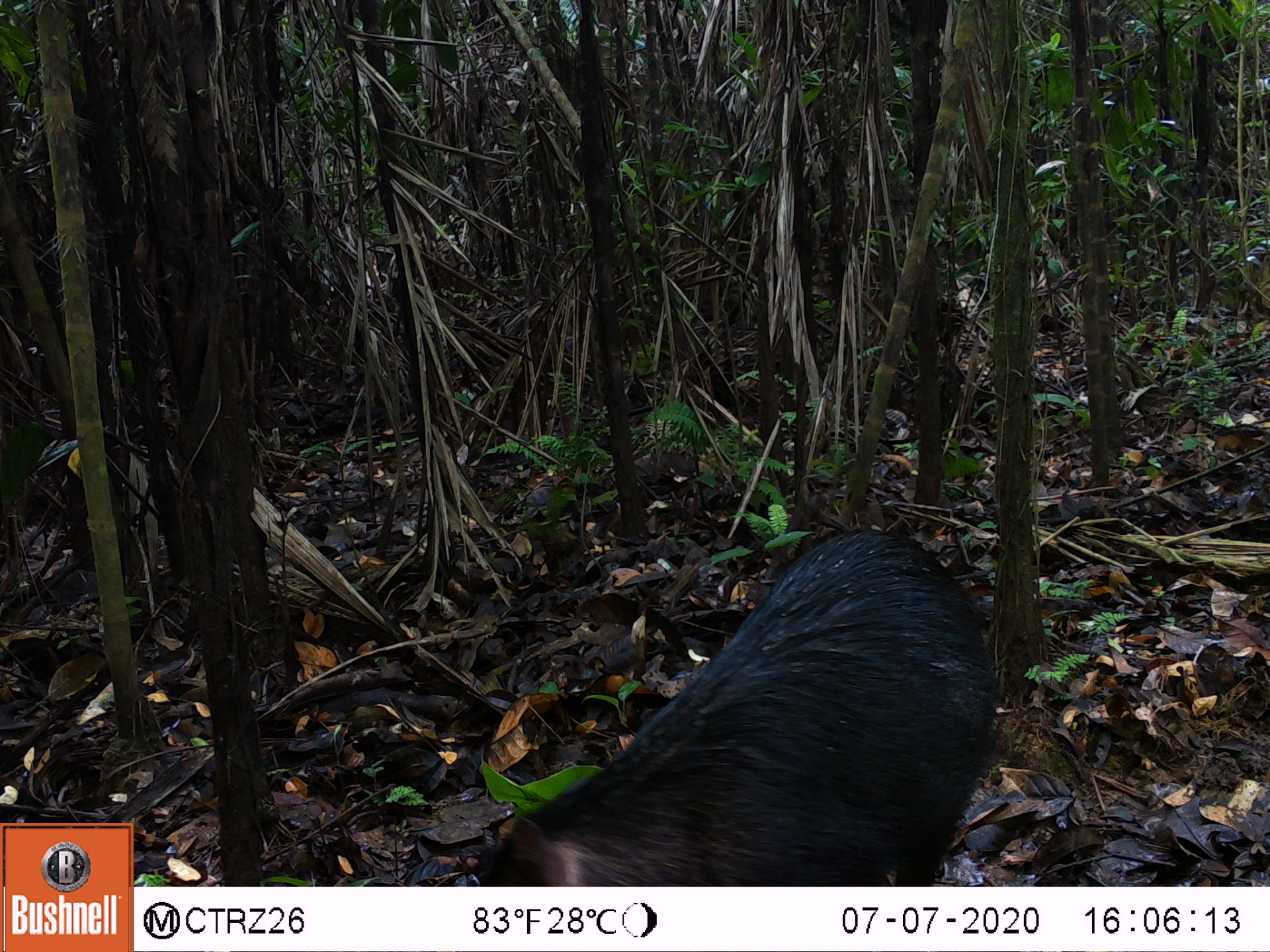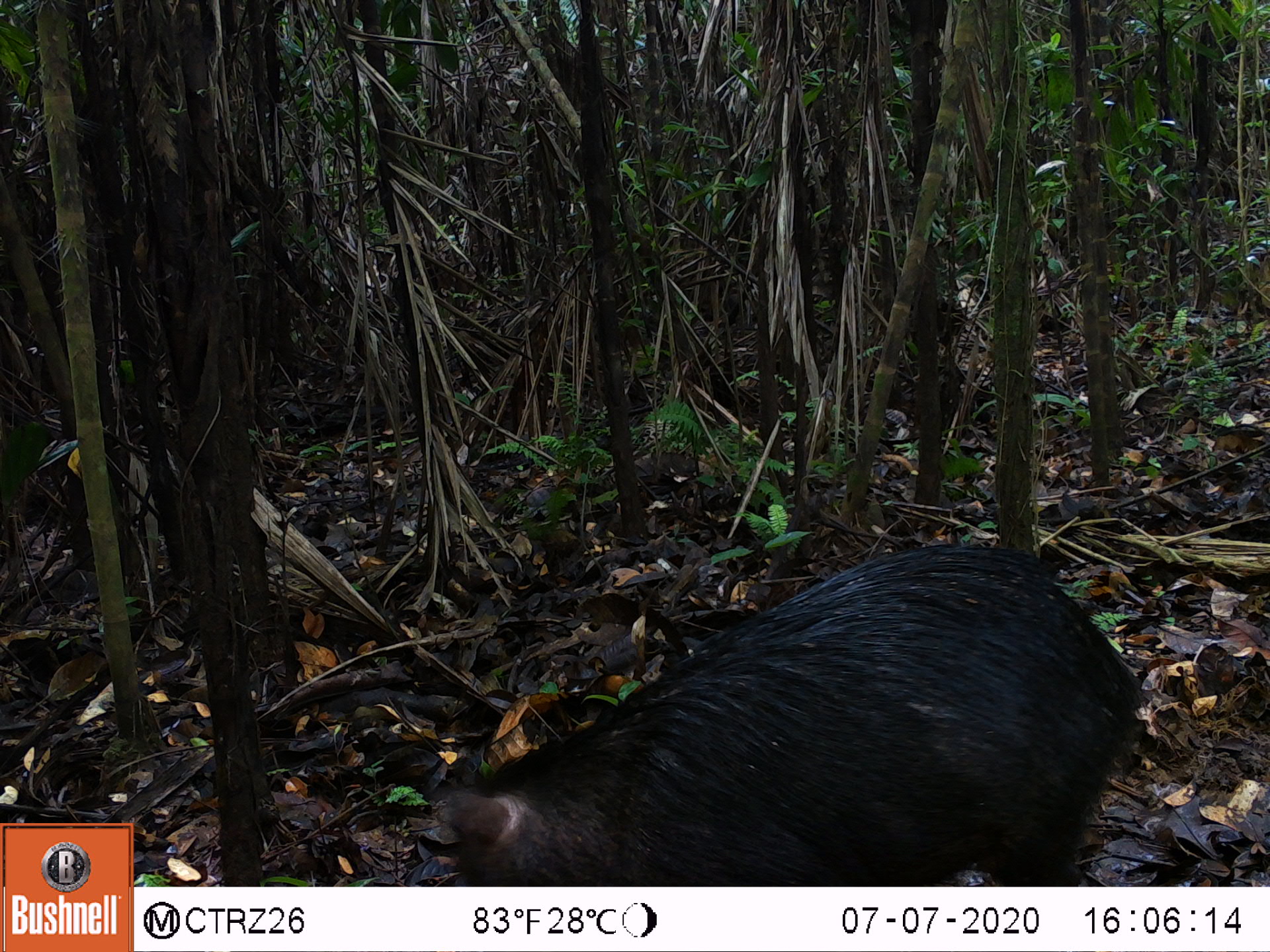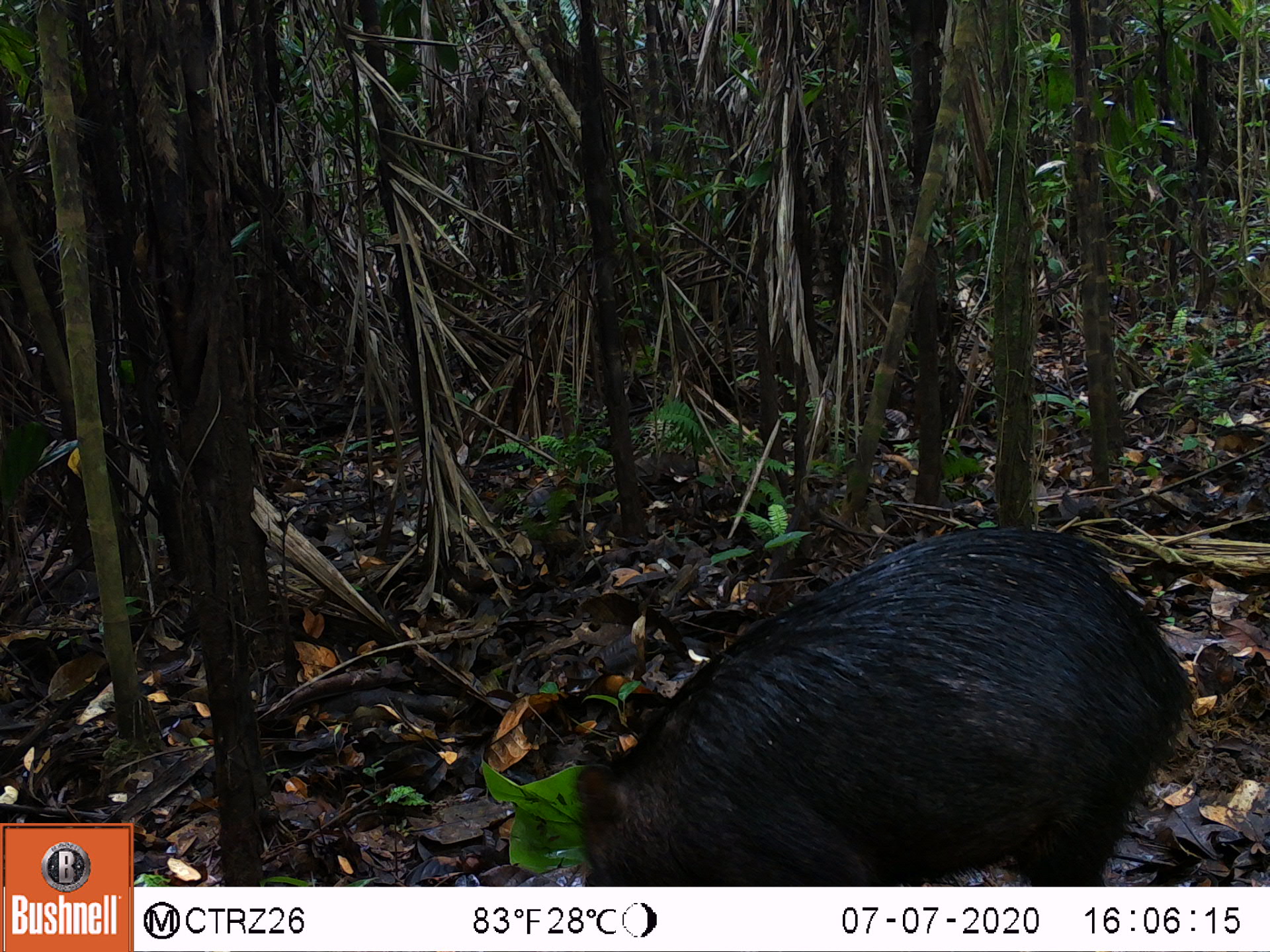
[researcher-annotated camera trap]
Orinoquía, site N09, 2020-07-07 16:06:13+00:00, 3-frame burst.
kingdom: Animalia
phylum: Chordata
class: Mammalia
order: Artiodactyla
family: Tayassuidae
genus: Tayassu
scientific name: Tayassu pecari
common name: white-lipped peccary